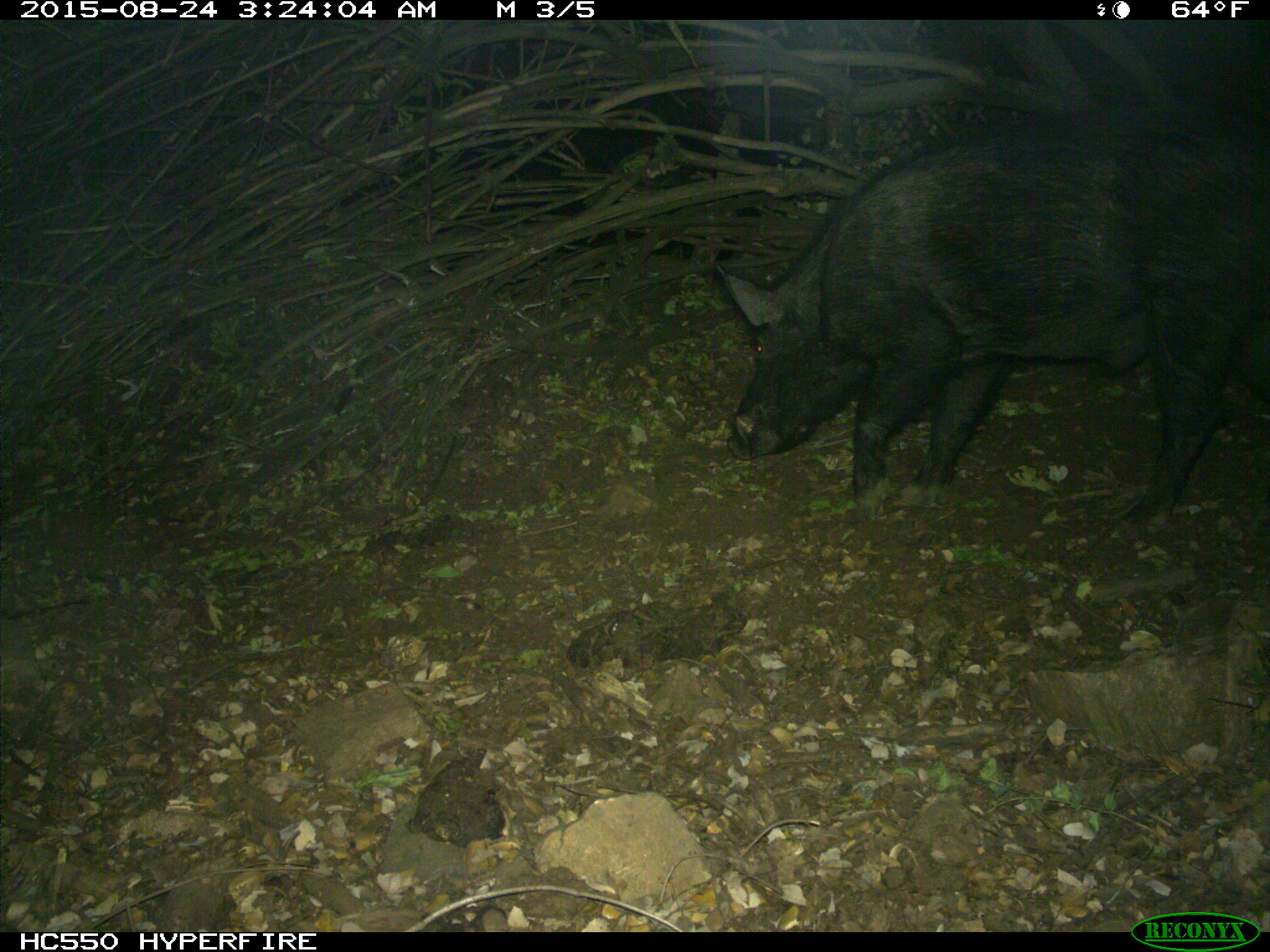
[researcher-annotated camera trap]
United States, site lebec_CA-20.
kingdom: Animalia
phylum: Chordata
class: Mammalia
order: Artiodactyla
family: Suidae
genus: Sus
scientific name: Sus scrofa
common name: wild boar